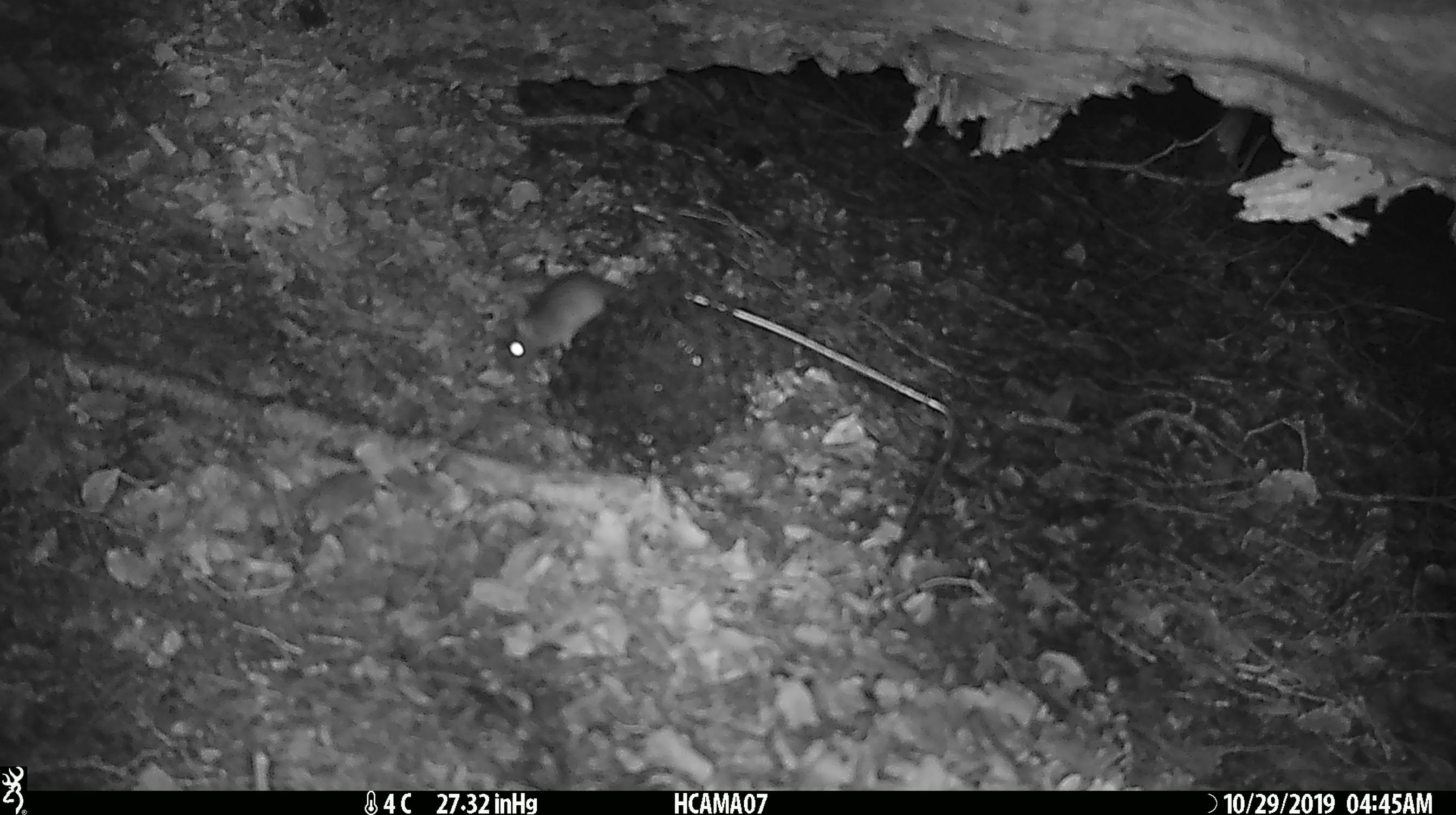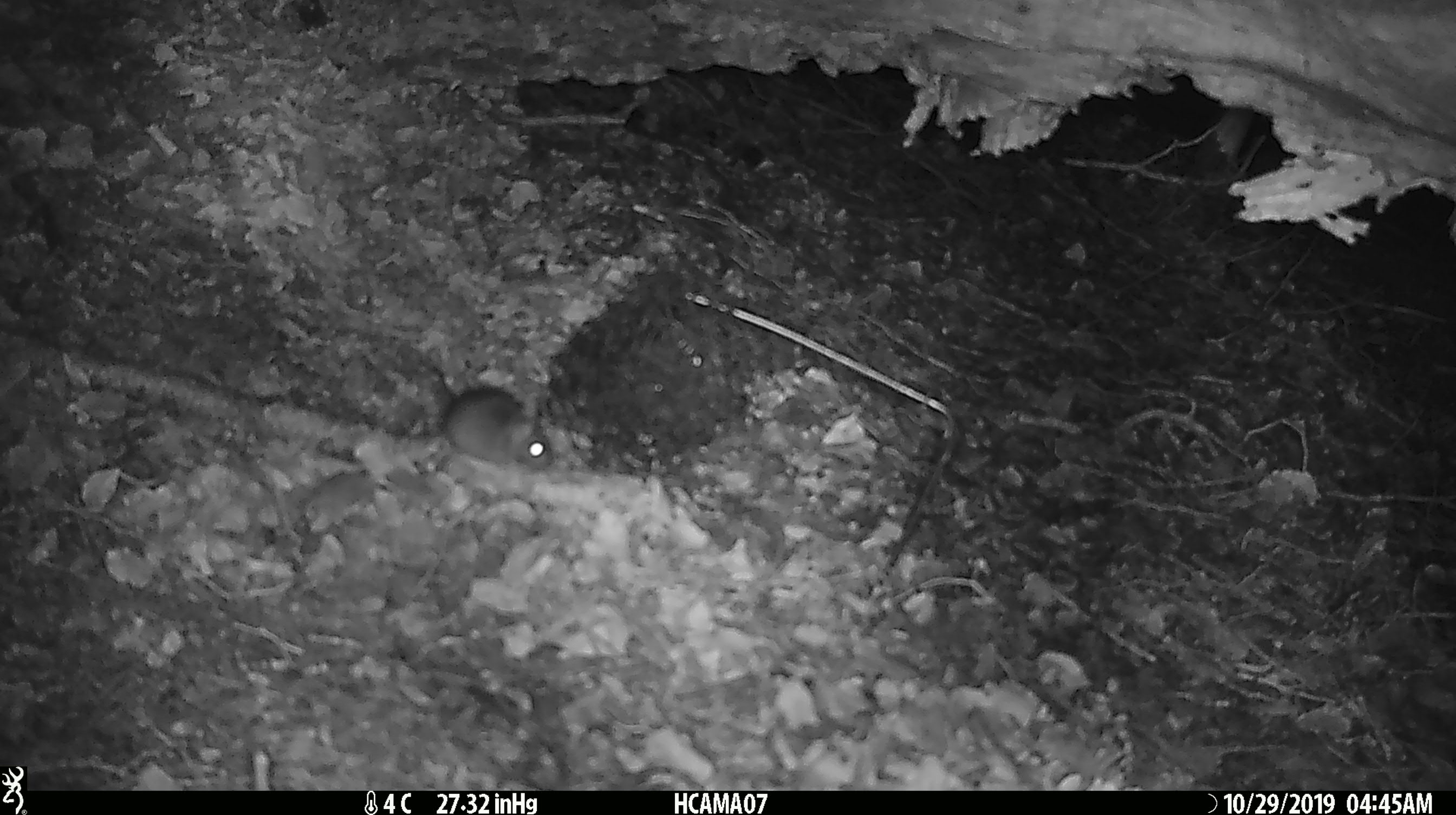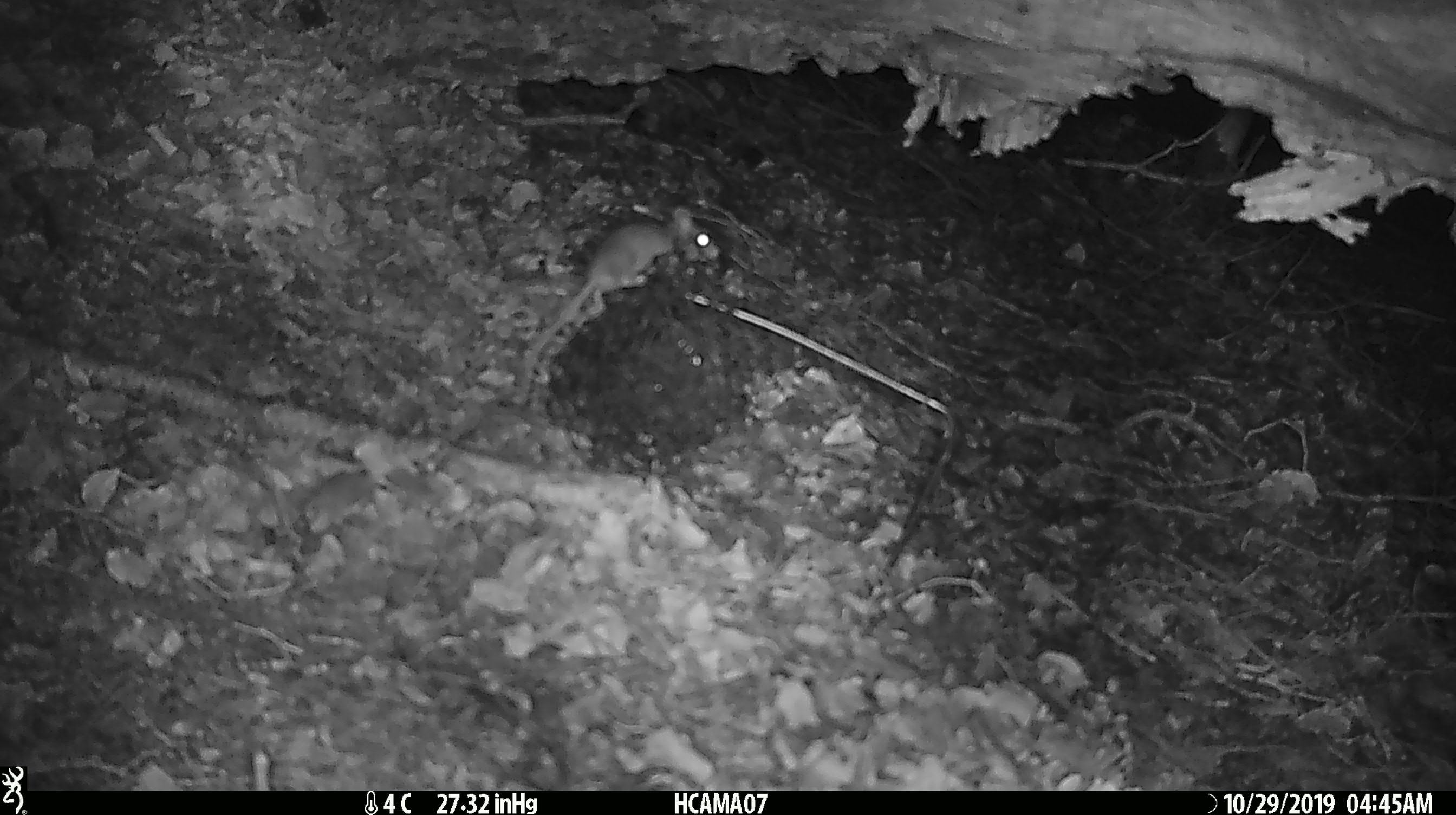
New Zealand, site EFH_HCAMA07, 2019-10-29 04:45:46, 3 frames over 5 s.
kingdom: Animalia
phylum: Chordata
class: Mammalia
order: Rodentia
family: Muridae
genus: Mus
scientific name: Mus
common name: mouse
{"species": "mouse (Mus)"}